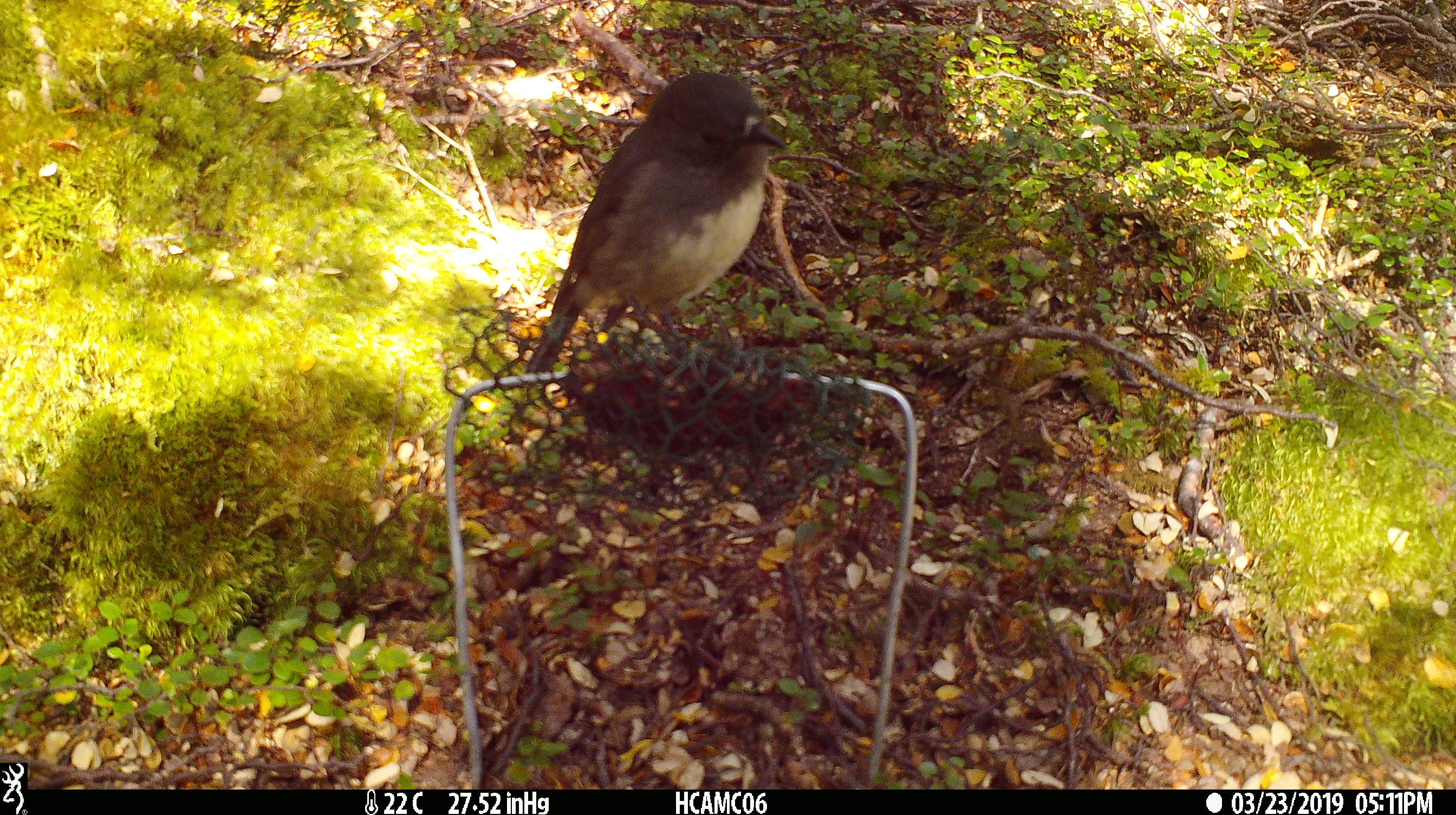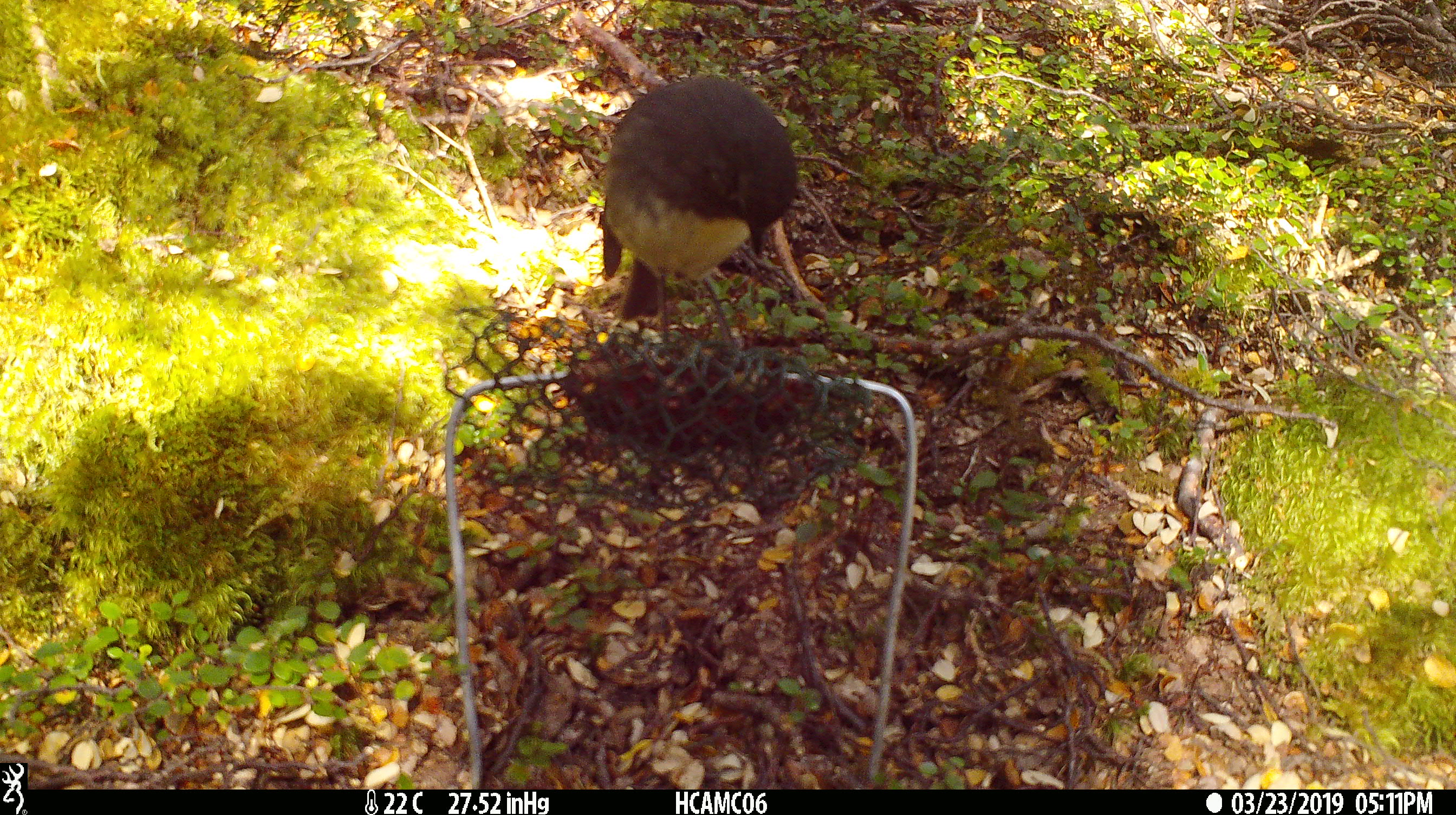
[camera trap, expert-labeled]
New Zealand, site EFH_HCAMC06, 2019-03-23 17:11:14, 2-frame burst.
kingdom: Animalia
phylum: Chordata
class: Aves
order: Passeriformes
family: Petroicidae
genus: Petroica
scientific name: Petroica australis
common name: new zealand robin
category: robin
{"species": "robin (new zealand robin) (Petroica australis)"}